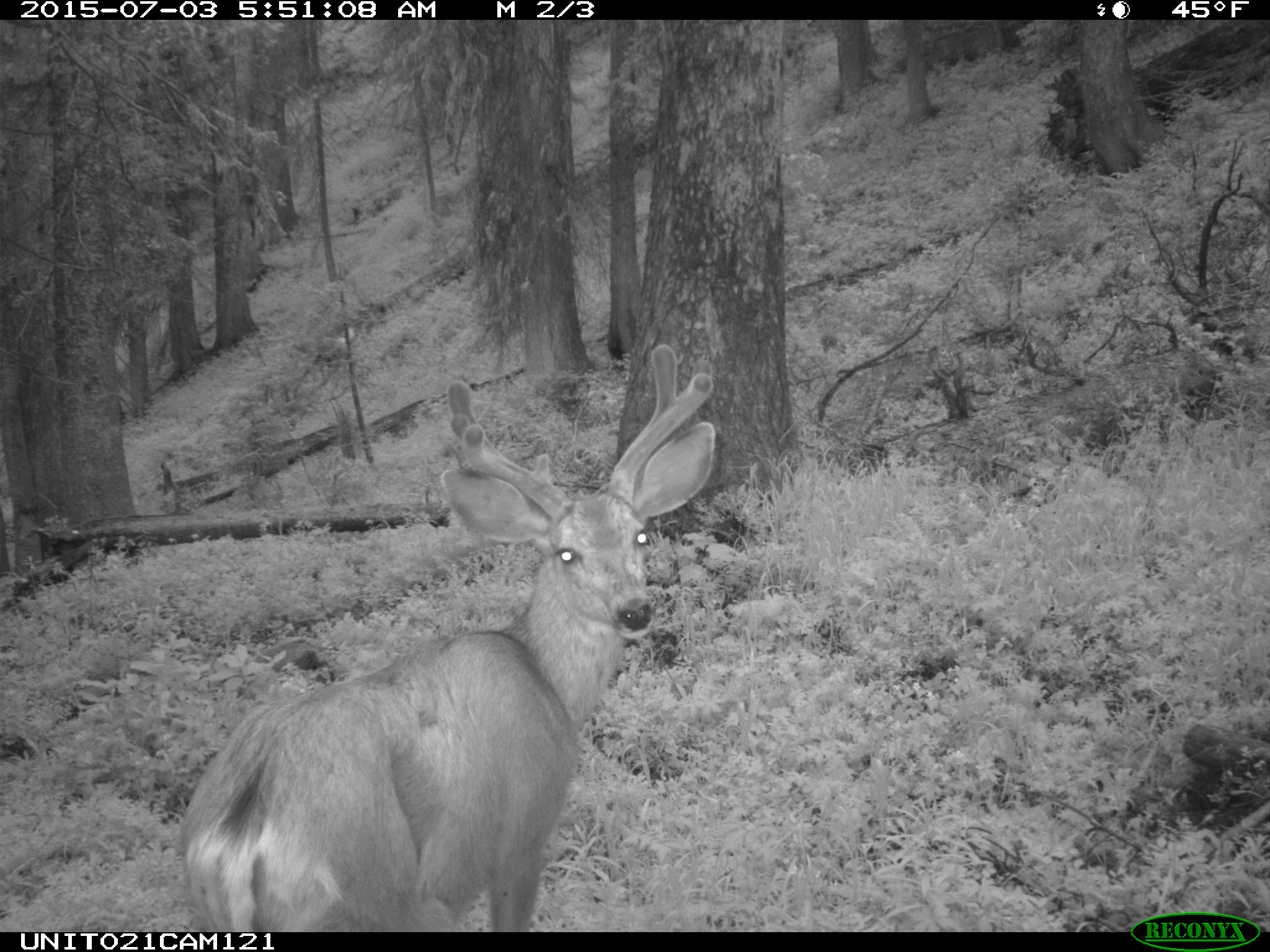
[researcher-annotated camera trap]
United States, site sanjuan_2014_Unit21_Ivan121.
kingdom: Animalia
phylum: Chordata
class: Mammalia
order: Artiodactyla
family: Cervidae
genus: Odocoileus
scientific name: Odocoileus hemionus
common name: mule deer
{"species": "Odocoileus hemionus (mule deer)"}